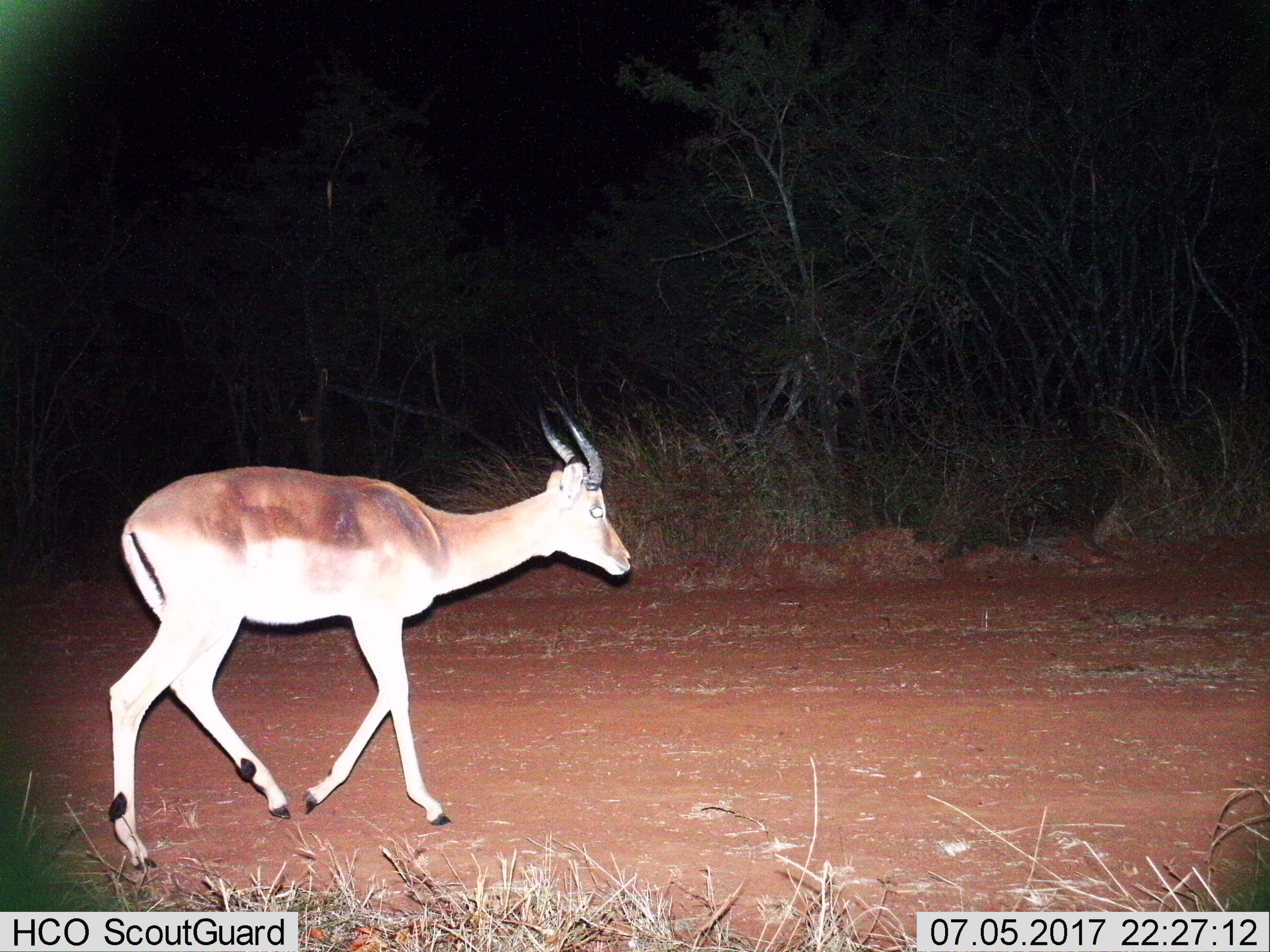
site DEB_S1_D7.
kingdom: Animalia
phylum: Chordata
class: Mammalia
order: Artiodactyla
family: Bovidae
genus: Aepyceros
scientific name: Aepyceros melampus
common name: impala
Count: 1.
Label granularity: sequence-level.